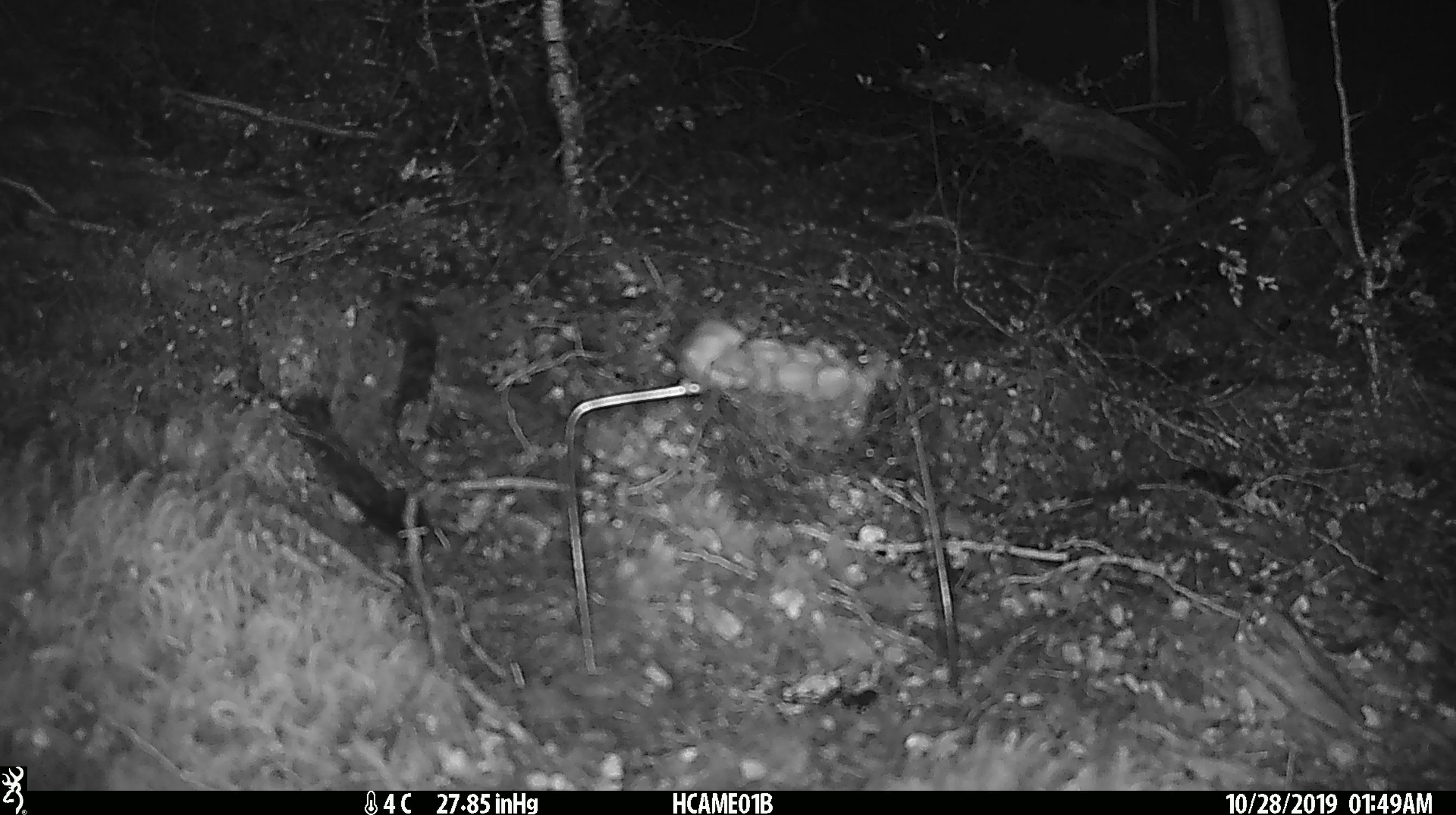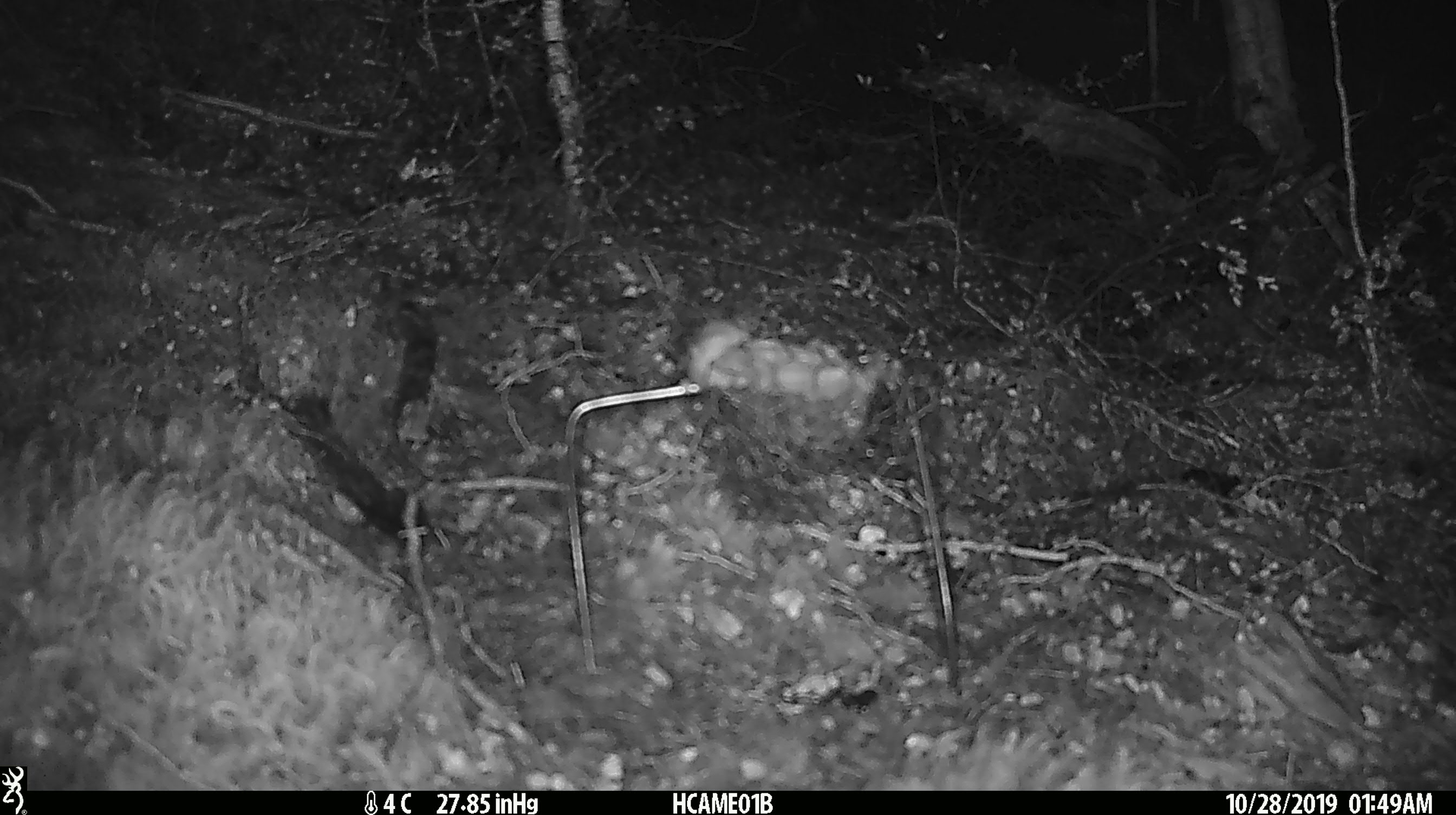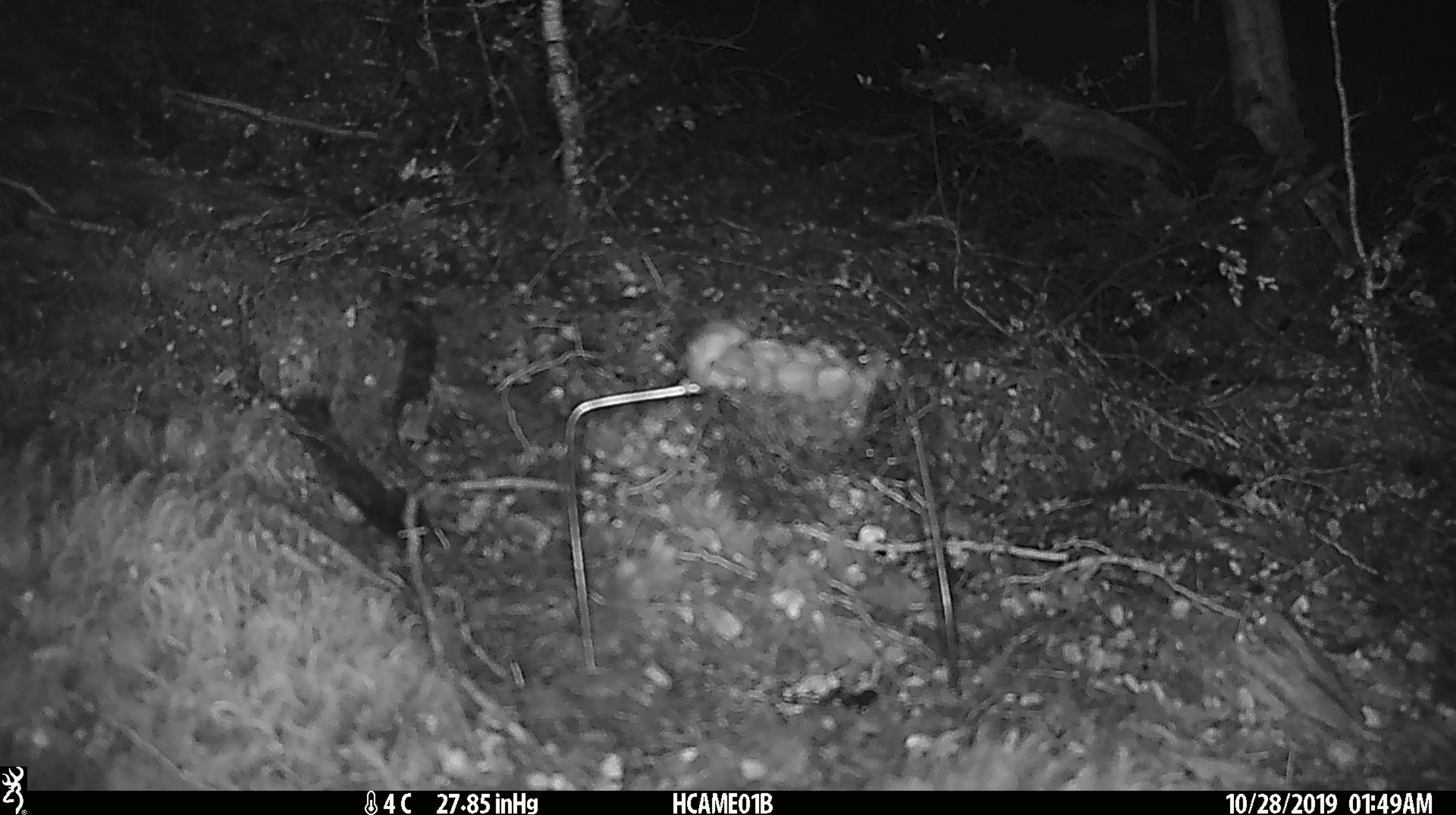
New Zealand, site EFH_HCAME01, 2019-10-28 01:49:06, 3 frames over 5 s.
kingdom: Animalia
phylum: Chordata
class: Mammalia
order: Rodentia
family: Muridae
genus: Mus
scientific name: Mus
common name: mouse